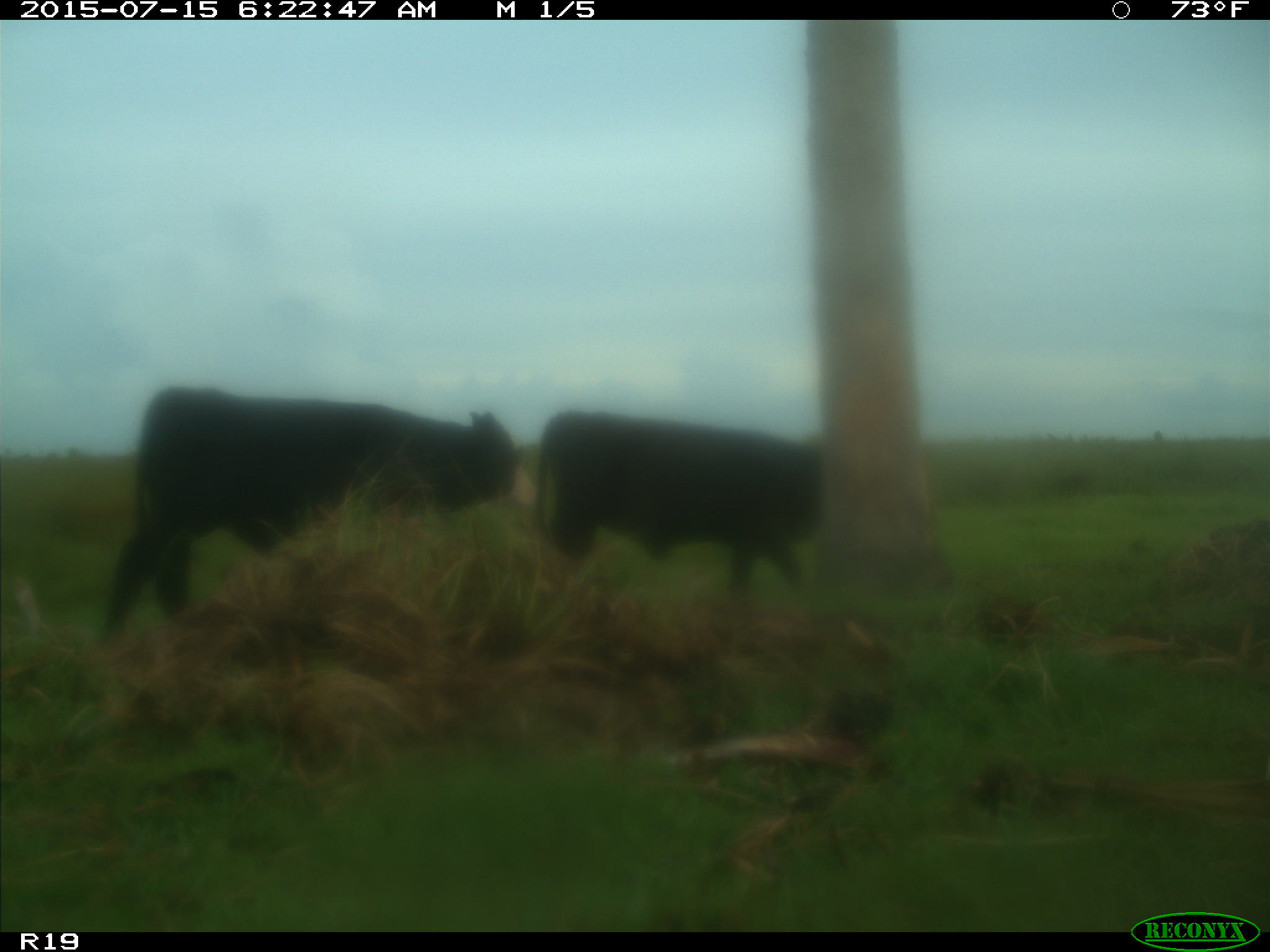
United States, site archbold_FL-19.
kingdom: Animalia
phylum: Chordata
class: Mammalia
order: Artiodactyla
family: Bovidae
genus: Bos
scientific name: Bos taurus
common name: domestic cow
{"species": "Bos taurus (domestic cow)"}